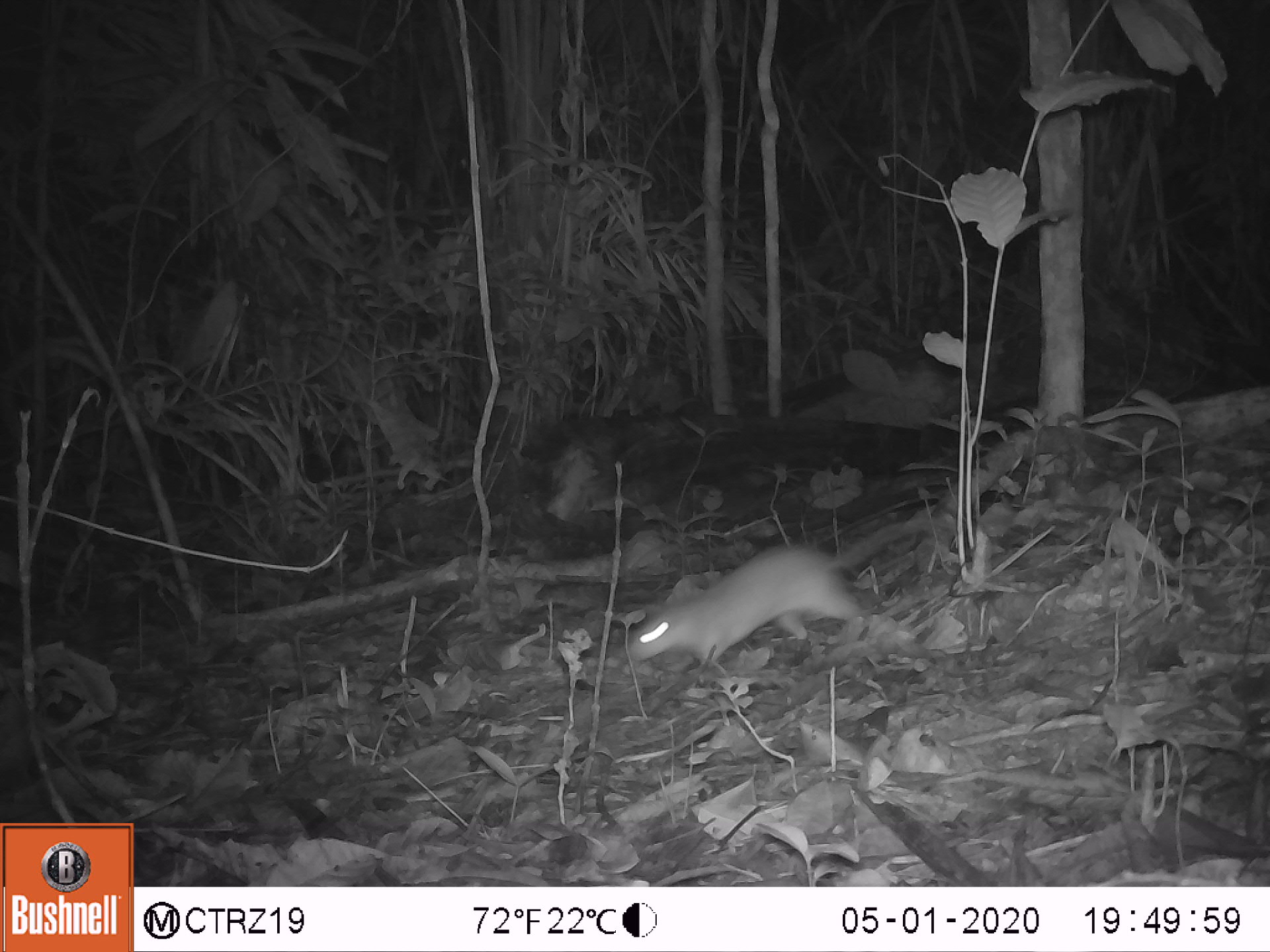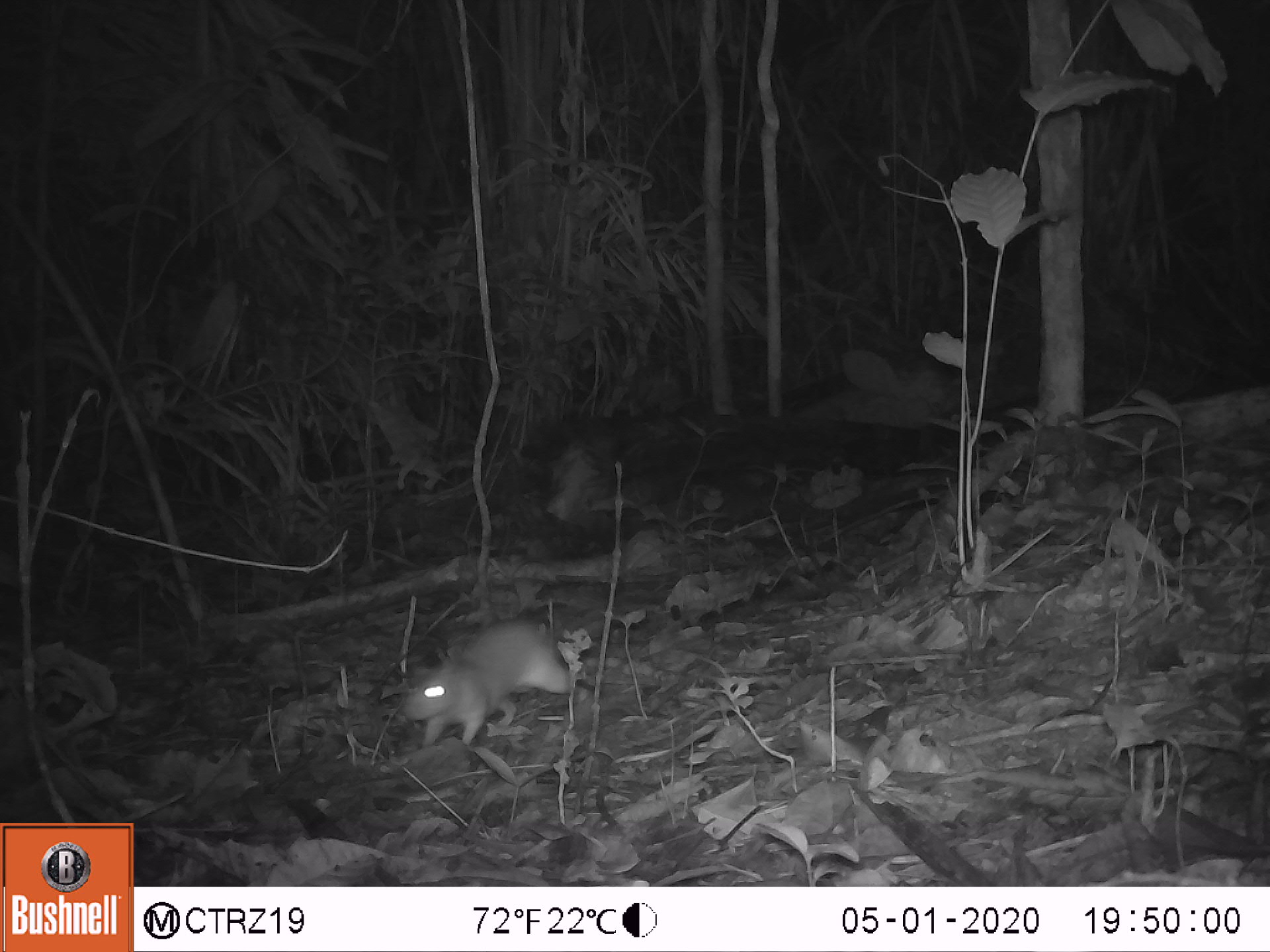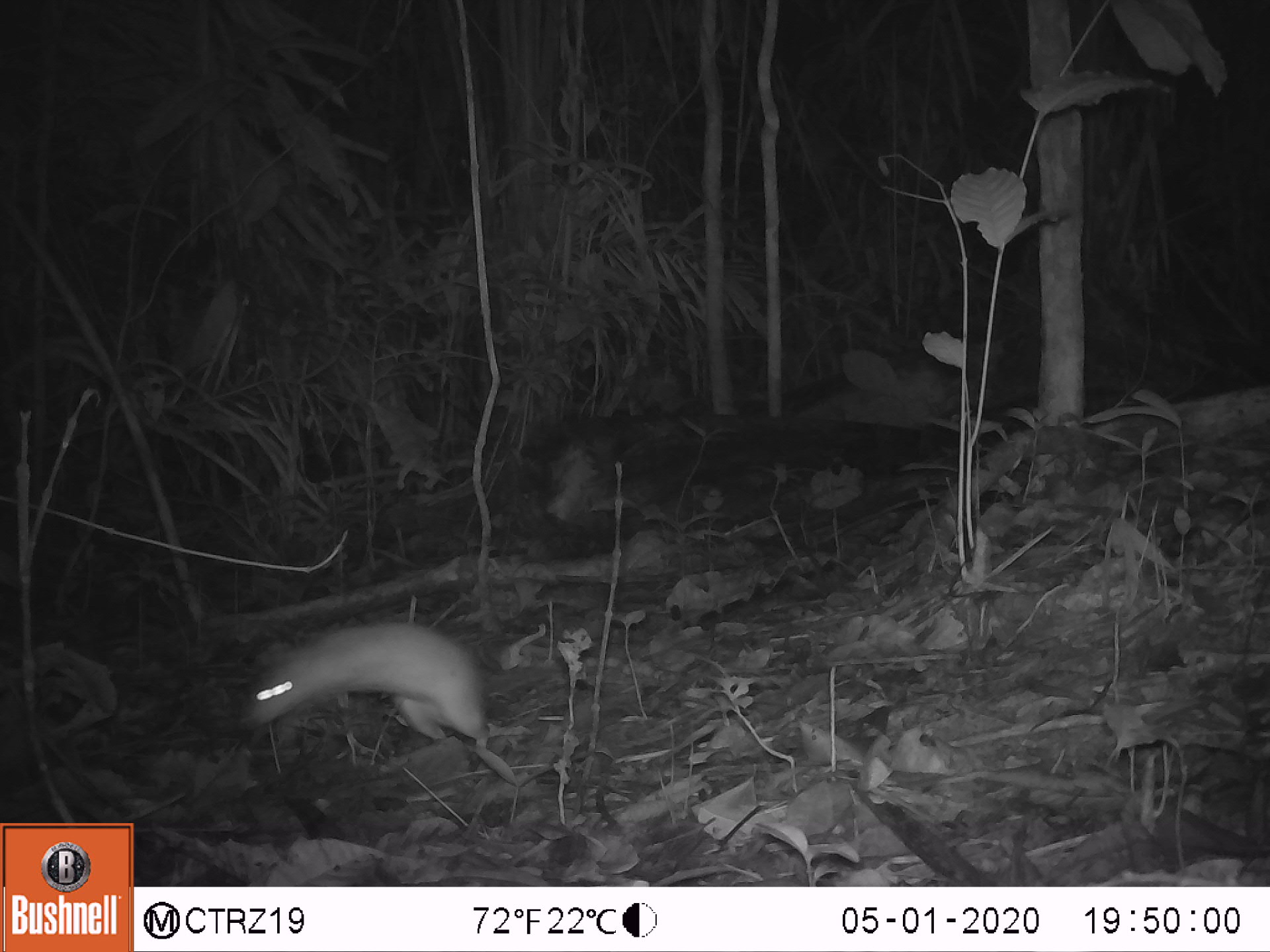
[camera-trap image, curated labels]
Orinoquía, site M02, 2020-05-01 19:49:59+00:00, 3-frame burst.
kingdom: Animalia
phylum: Chordata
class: Mammalia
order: Rodentia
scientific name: Rodentia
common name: rodent